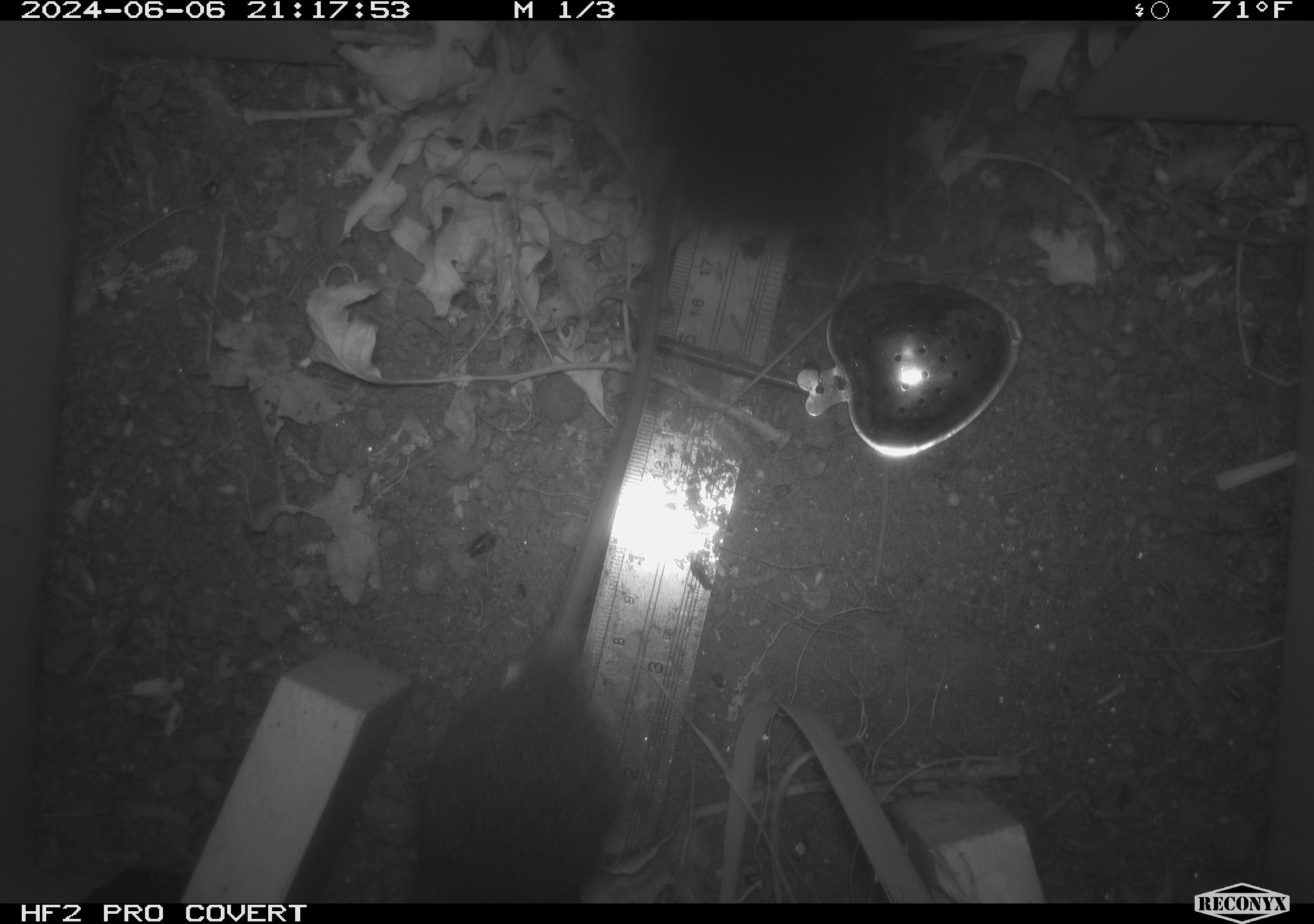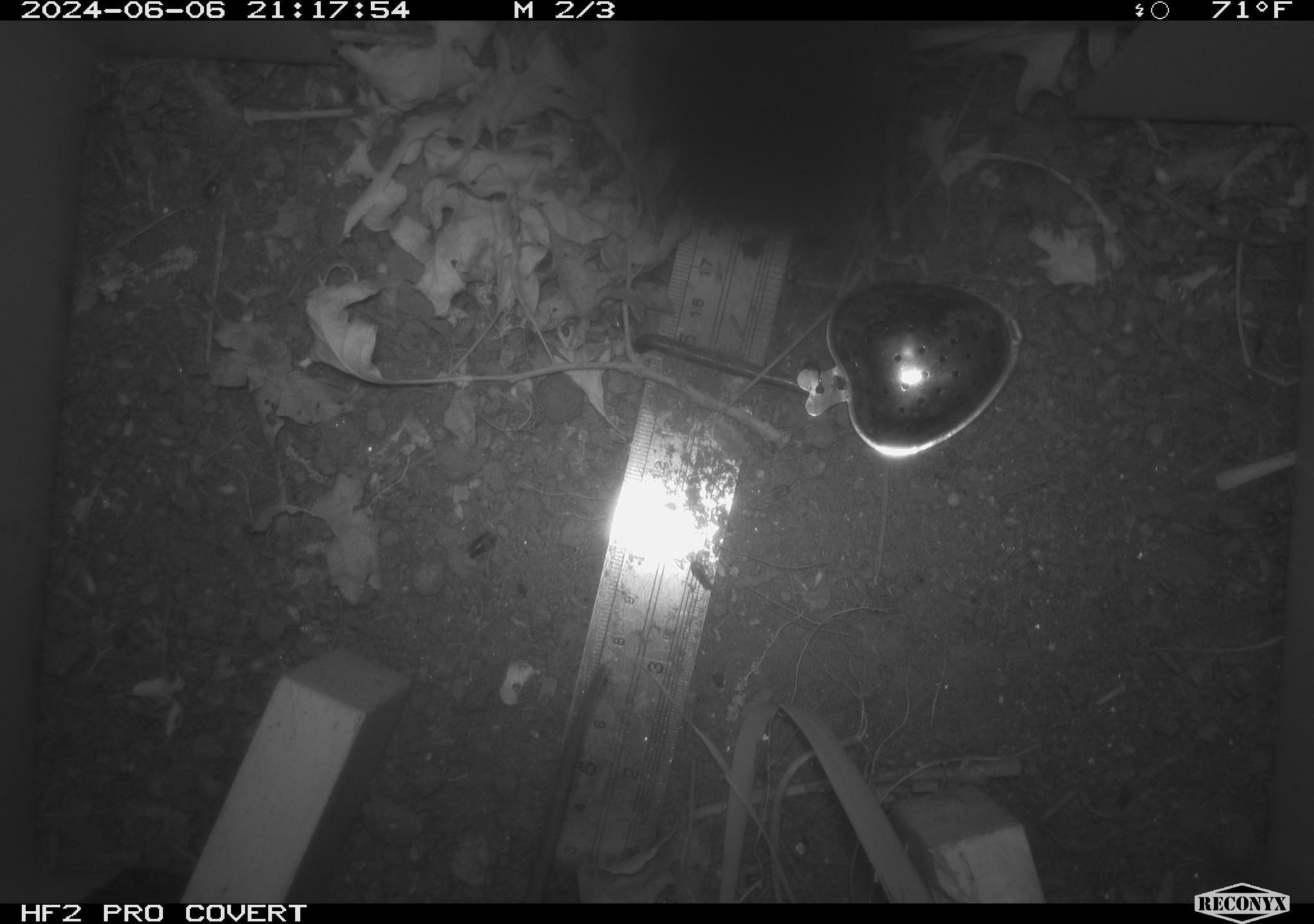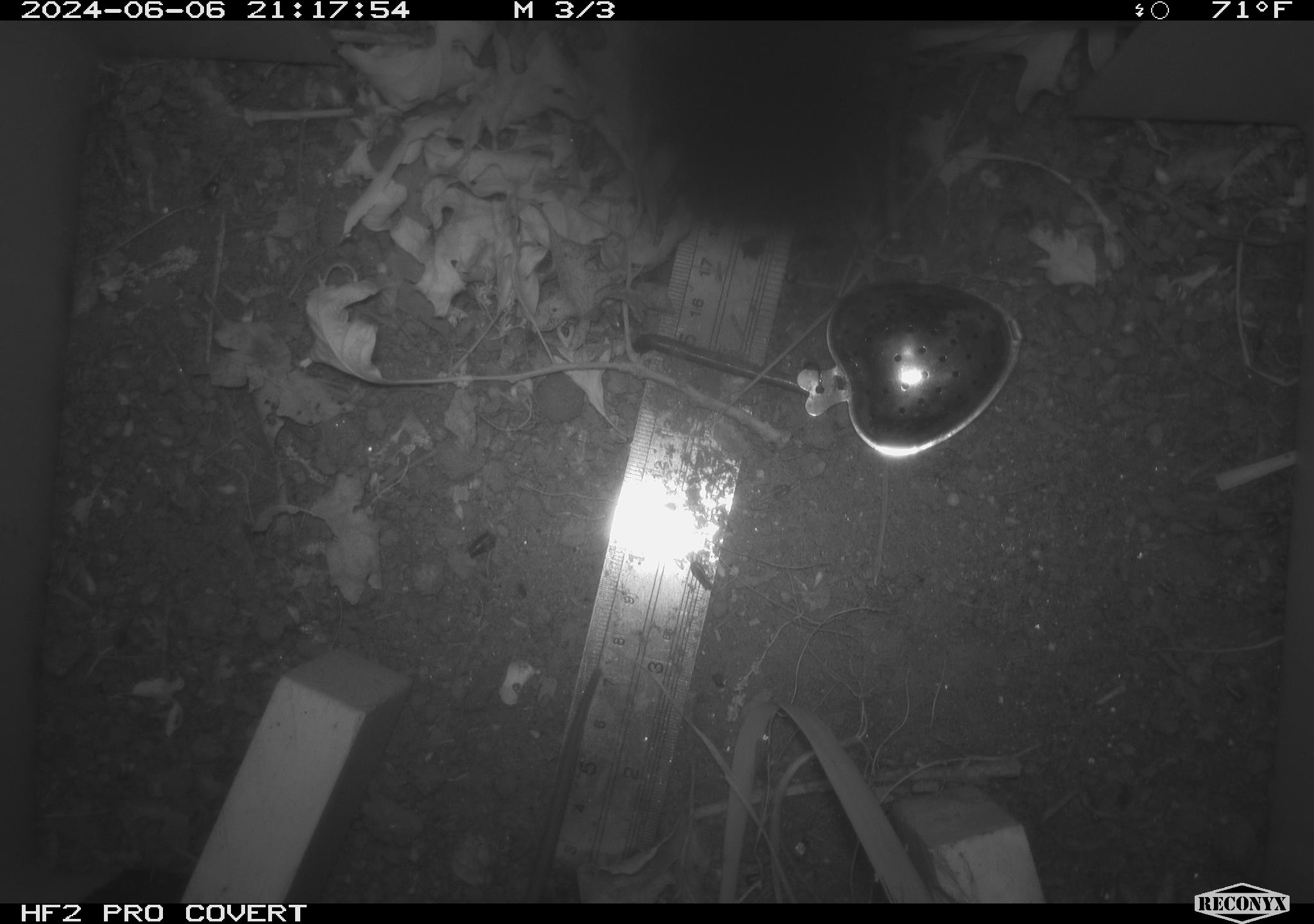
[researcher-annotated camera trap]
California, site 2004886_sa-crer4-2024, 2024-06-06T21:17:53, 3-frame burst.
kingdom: Animalia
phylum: Chordata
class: Mammalia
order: Rodentia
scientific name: Rodentia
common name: mouse species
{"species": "mouse species (Rodentia)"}